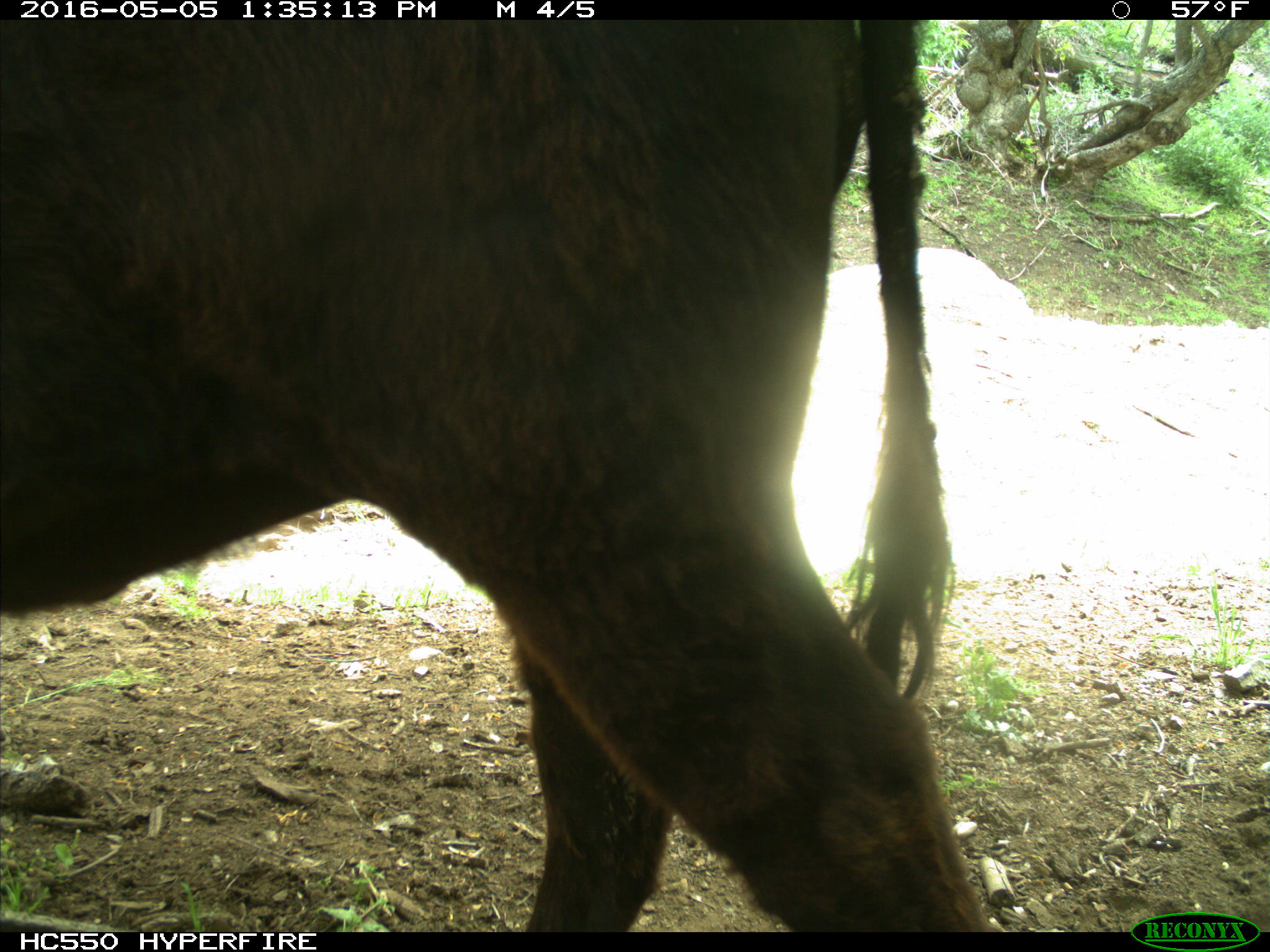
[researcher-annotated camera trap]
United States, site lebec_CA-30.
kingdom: Animalia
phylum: Chordata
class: Mammalia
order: Artiodactyla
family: Bovidae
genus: Bos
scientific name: Bos taurus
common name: domestic cow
Bos taurus (domestic cow).